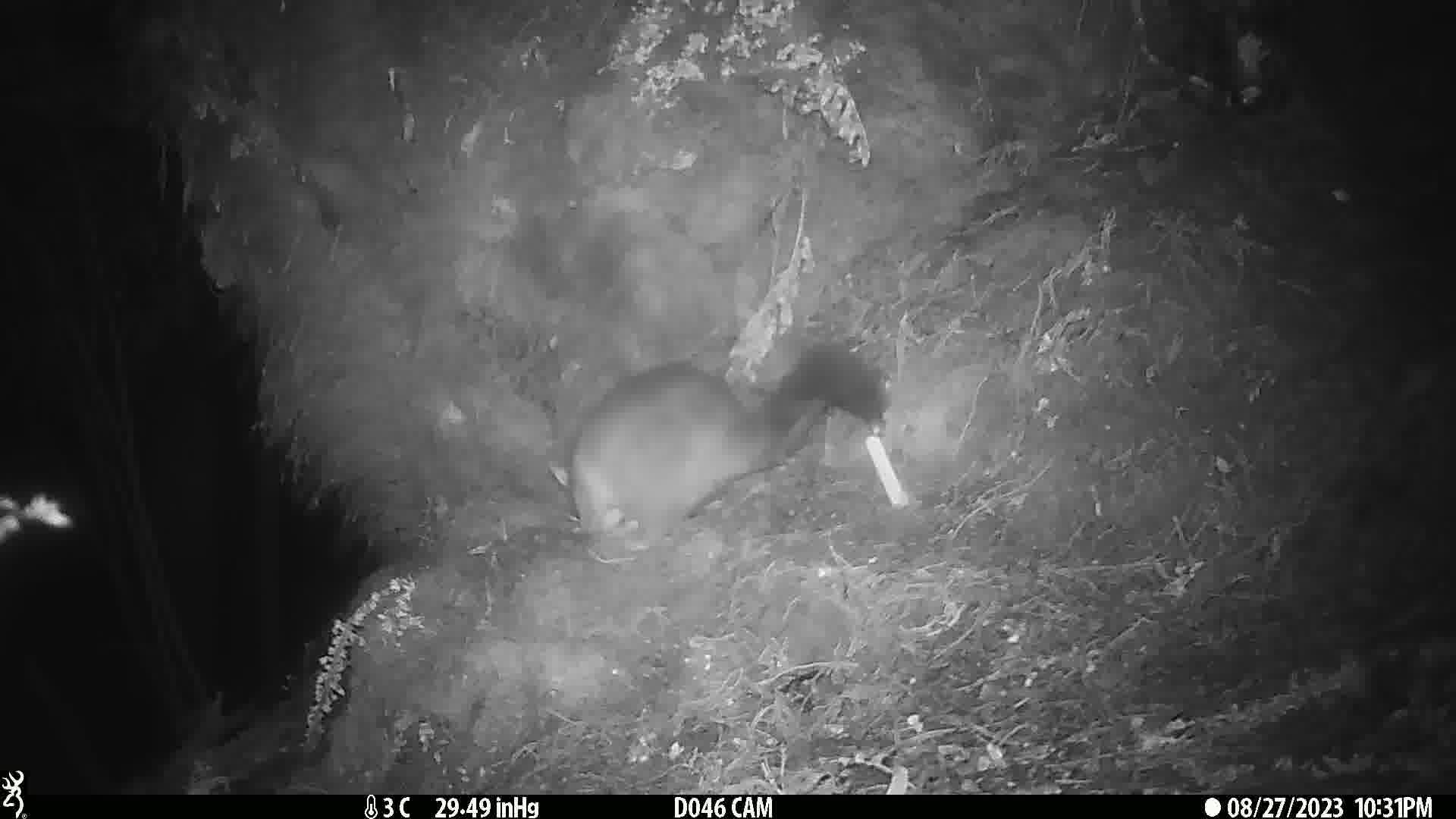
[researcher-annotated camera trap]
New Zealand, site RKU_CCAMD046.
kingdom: Animalia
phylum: Chordata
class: Mammalia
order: Diprotodontia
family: Phalangeridae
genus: Trichosurus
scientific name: Trichosurus vulpecula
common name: common brushtail possum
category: possum